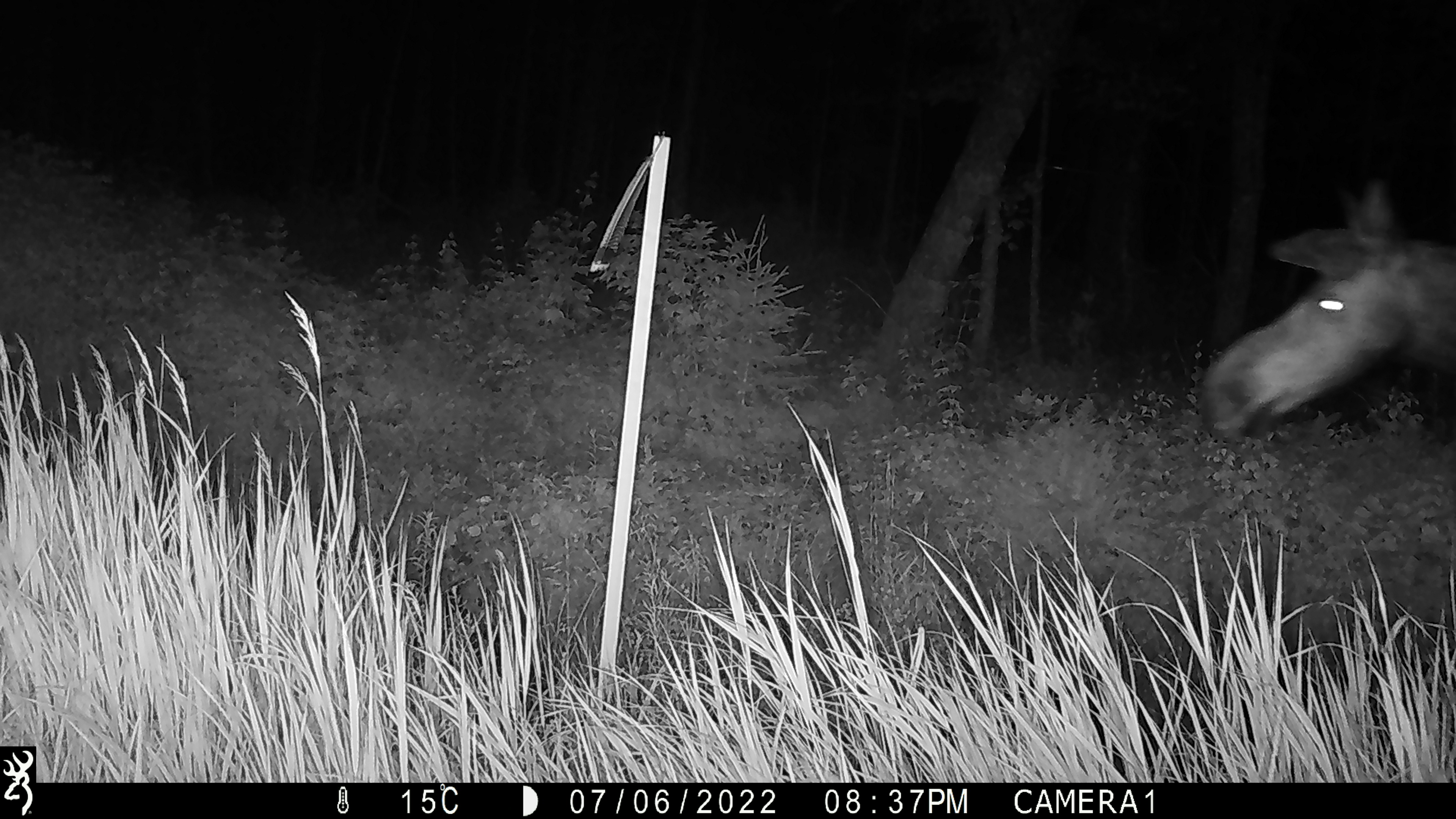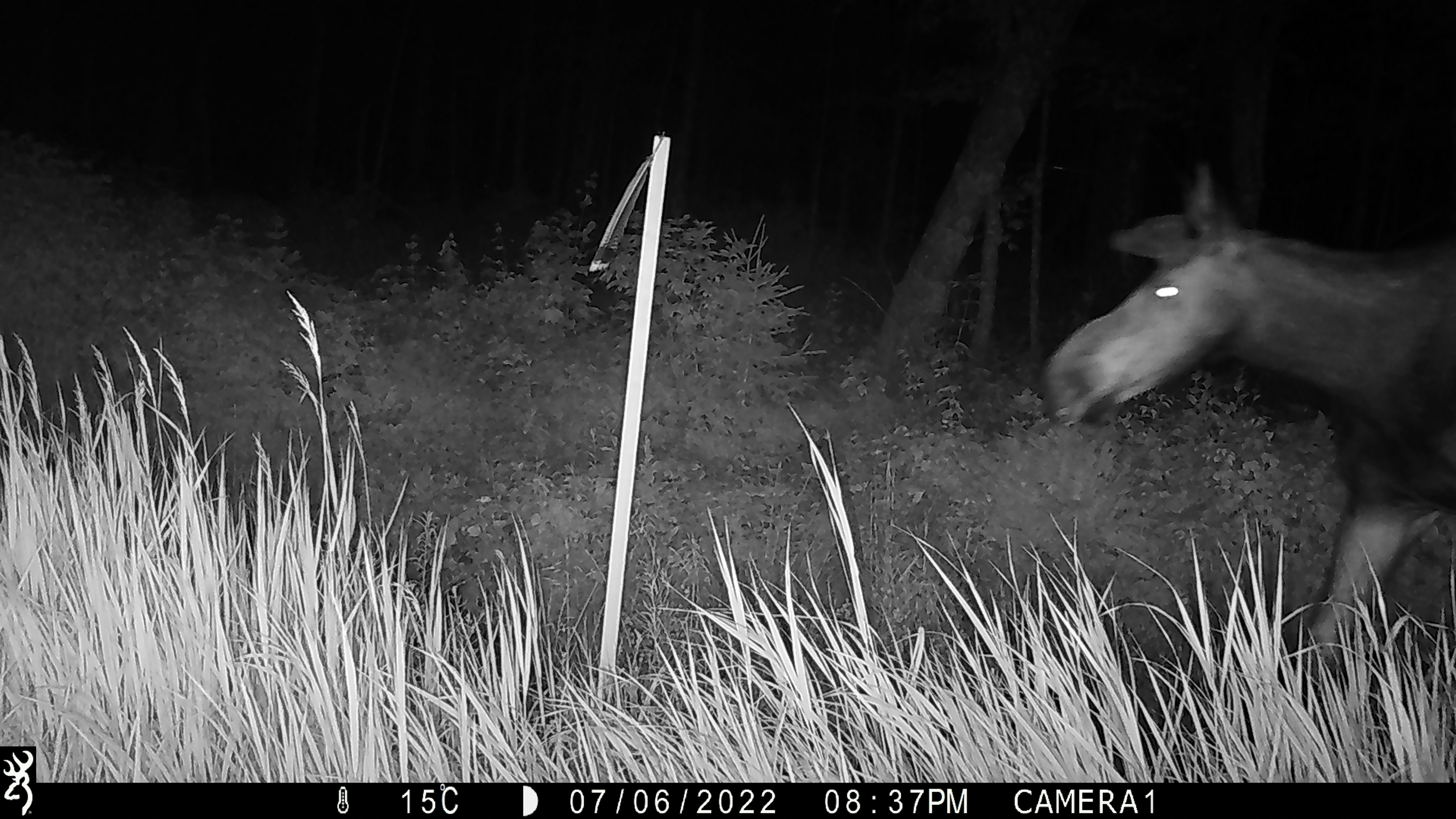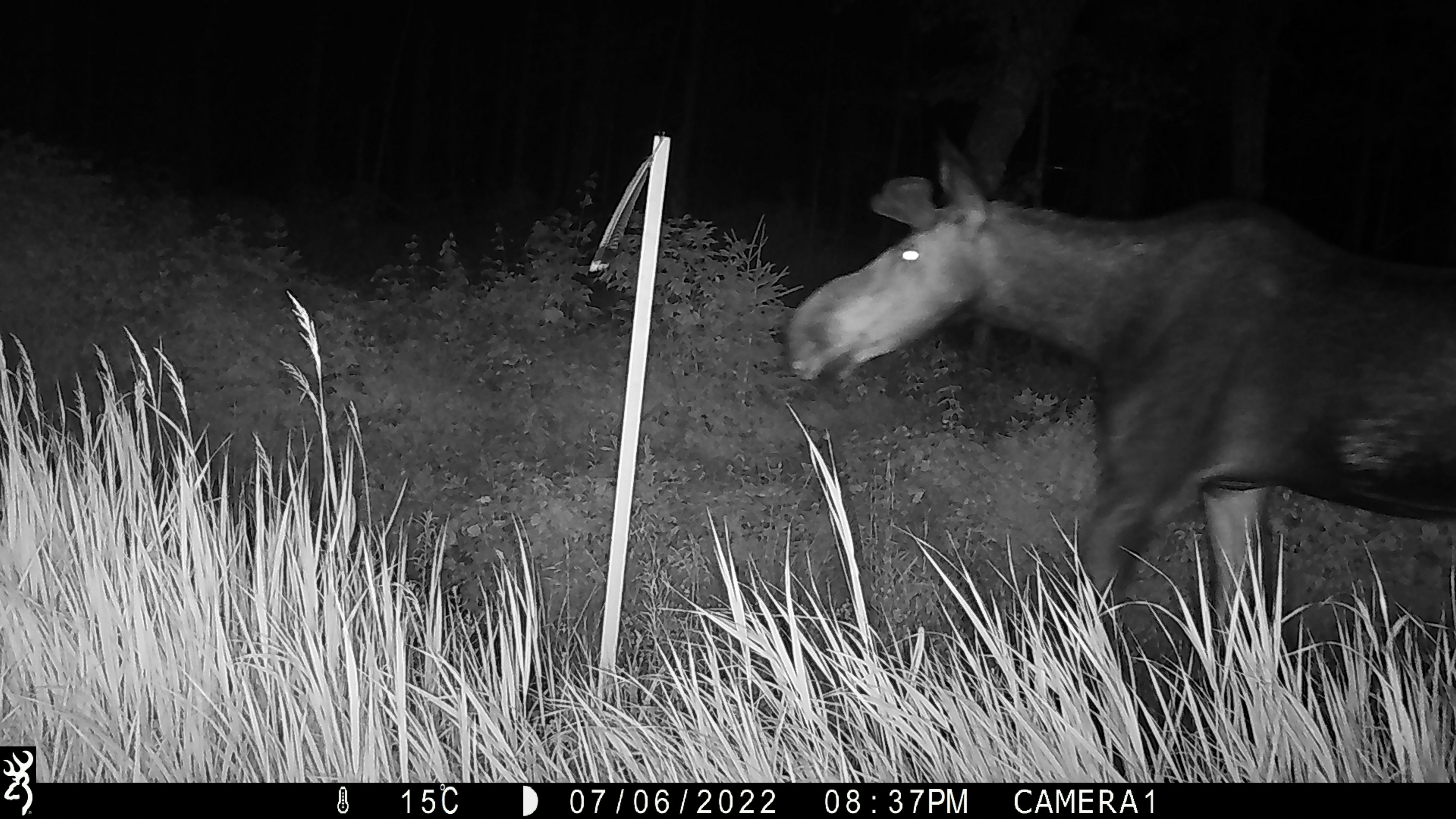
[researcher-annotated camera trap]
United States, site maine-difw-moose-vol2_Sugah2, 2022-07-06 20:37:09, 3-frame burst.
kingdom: Animalia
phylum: Chordata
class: Mammalia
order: Artiodactyla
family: Cervidae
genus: Alces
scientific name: Alces alces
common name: moose